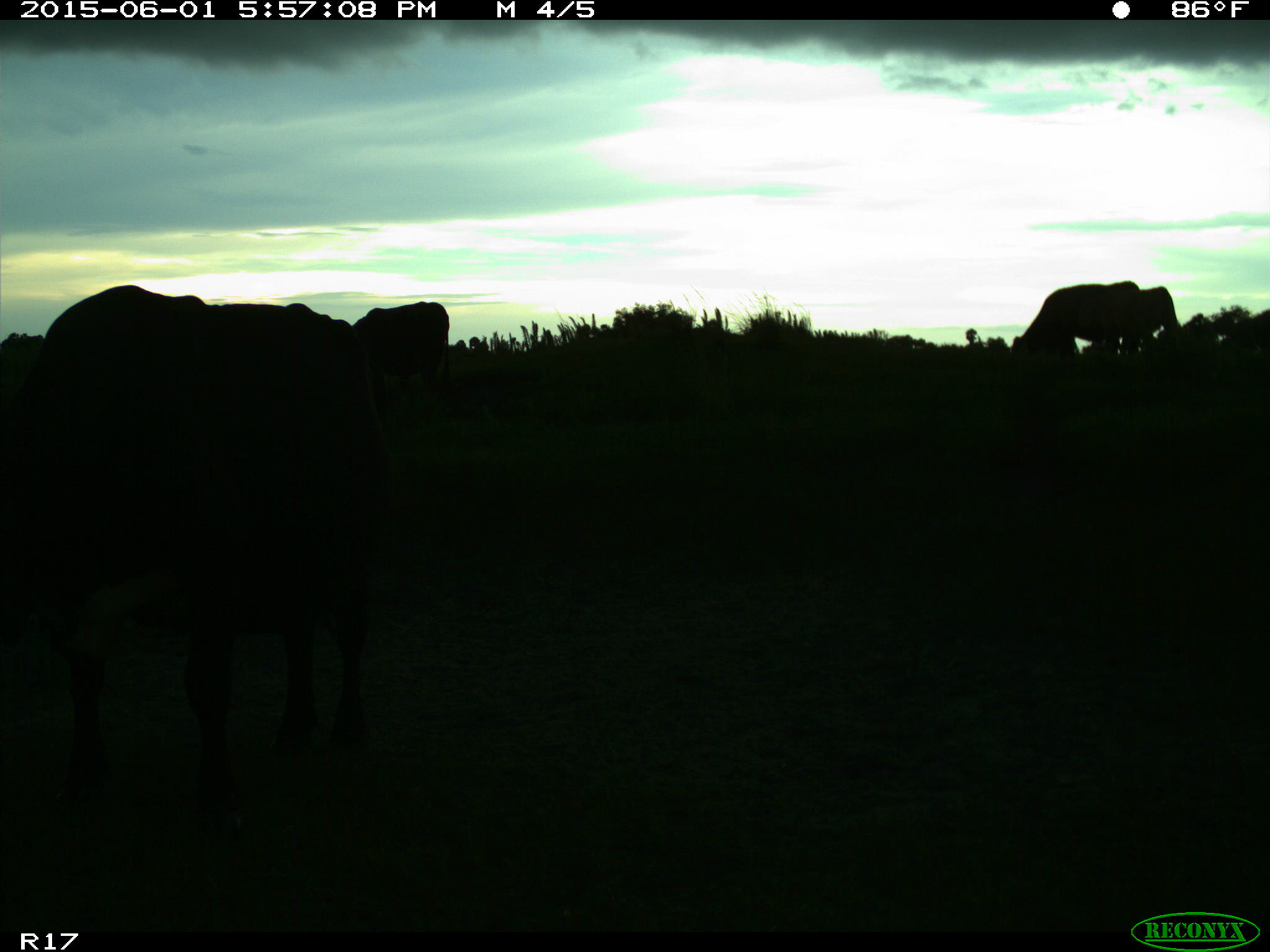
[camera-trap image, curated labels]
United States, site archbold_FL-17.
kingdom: Animalia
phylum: Chordata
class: Mammalia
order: Artiodactyla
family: Bovidae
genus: Bos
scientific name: Bos taurus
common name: domestic cow